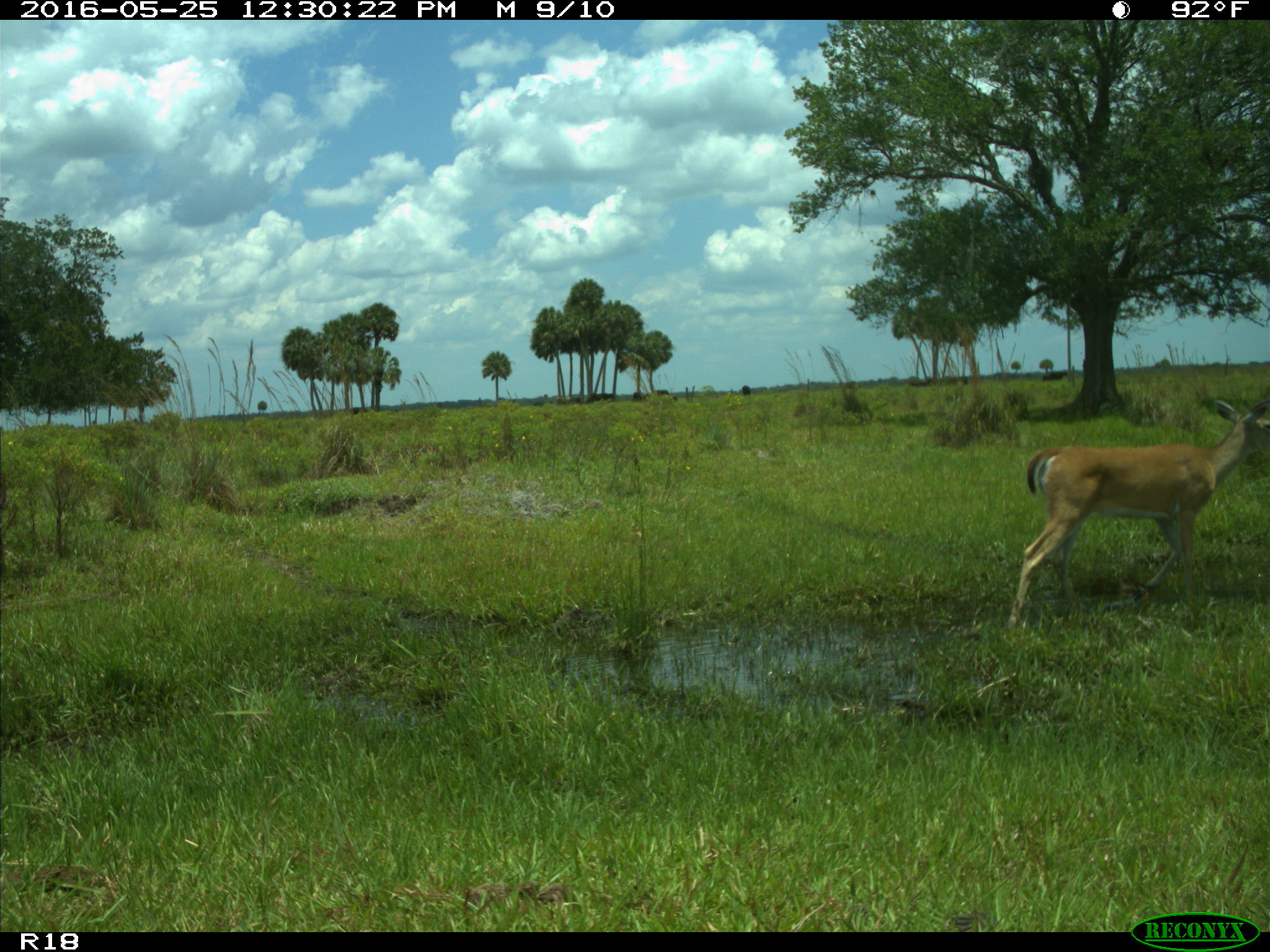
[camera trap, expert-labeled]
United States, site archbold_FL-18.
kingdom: Animalia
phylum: Chordata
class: Mammalia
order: Artiodactyla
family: Cervidae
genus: Odocoileus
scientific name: Odocoileus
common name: deer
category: unidentified deer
Unidentified deer (deer) (Odocoileus).